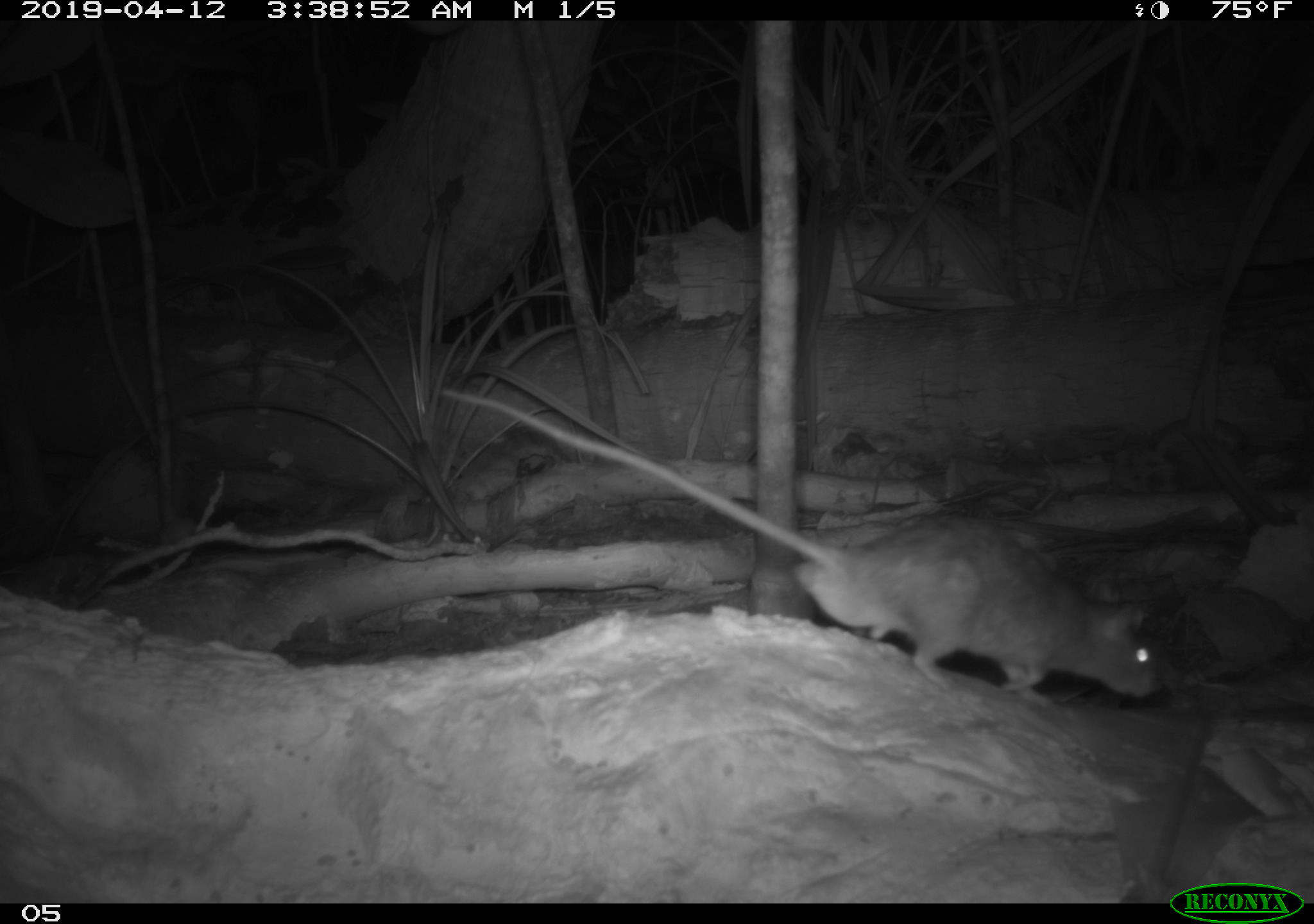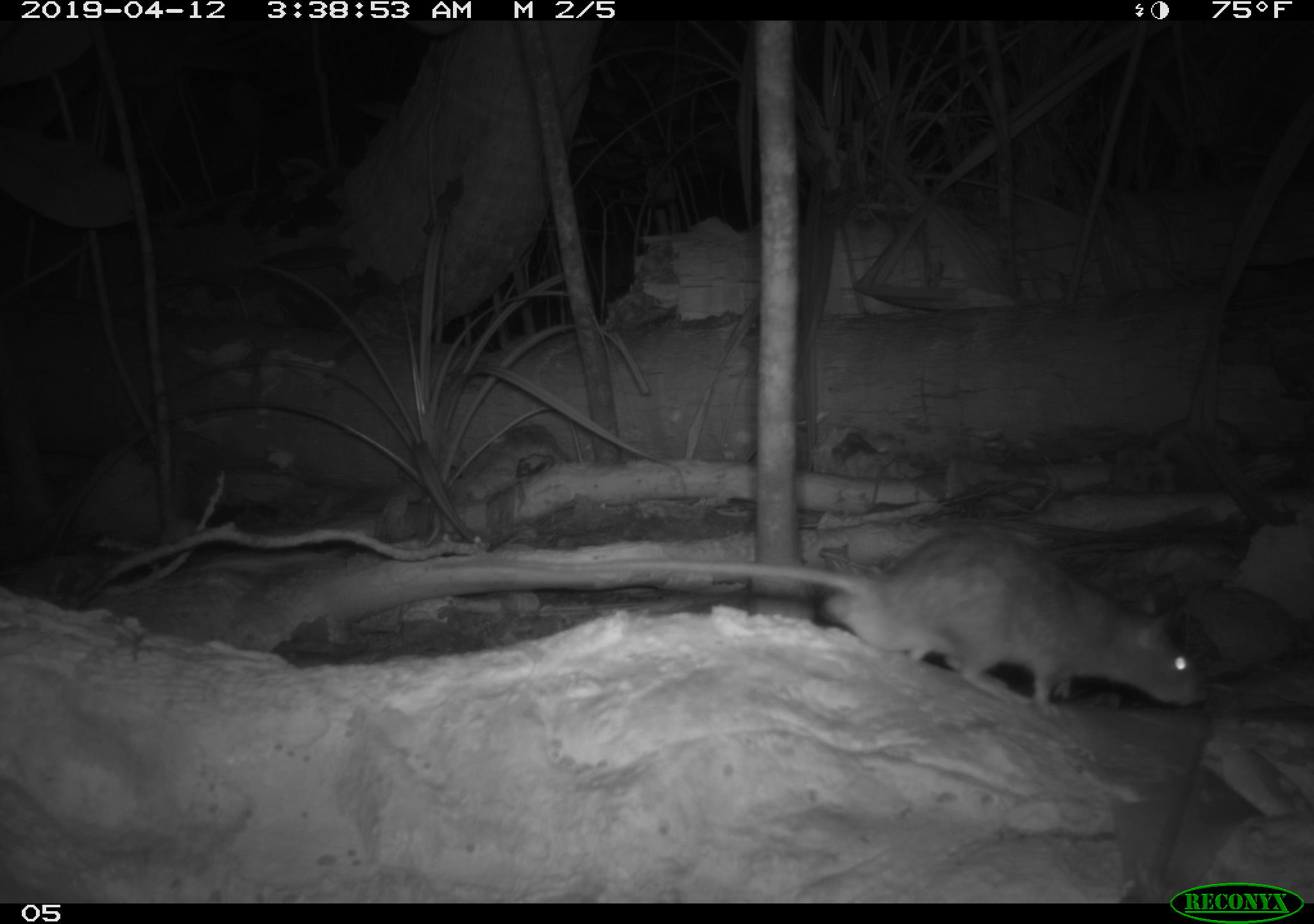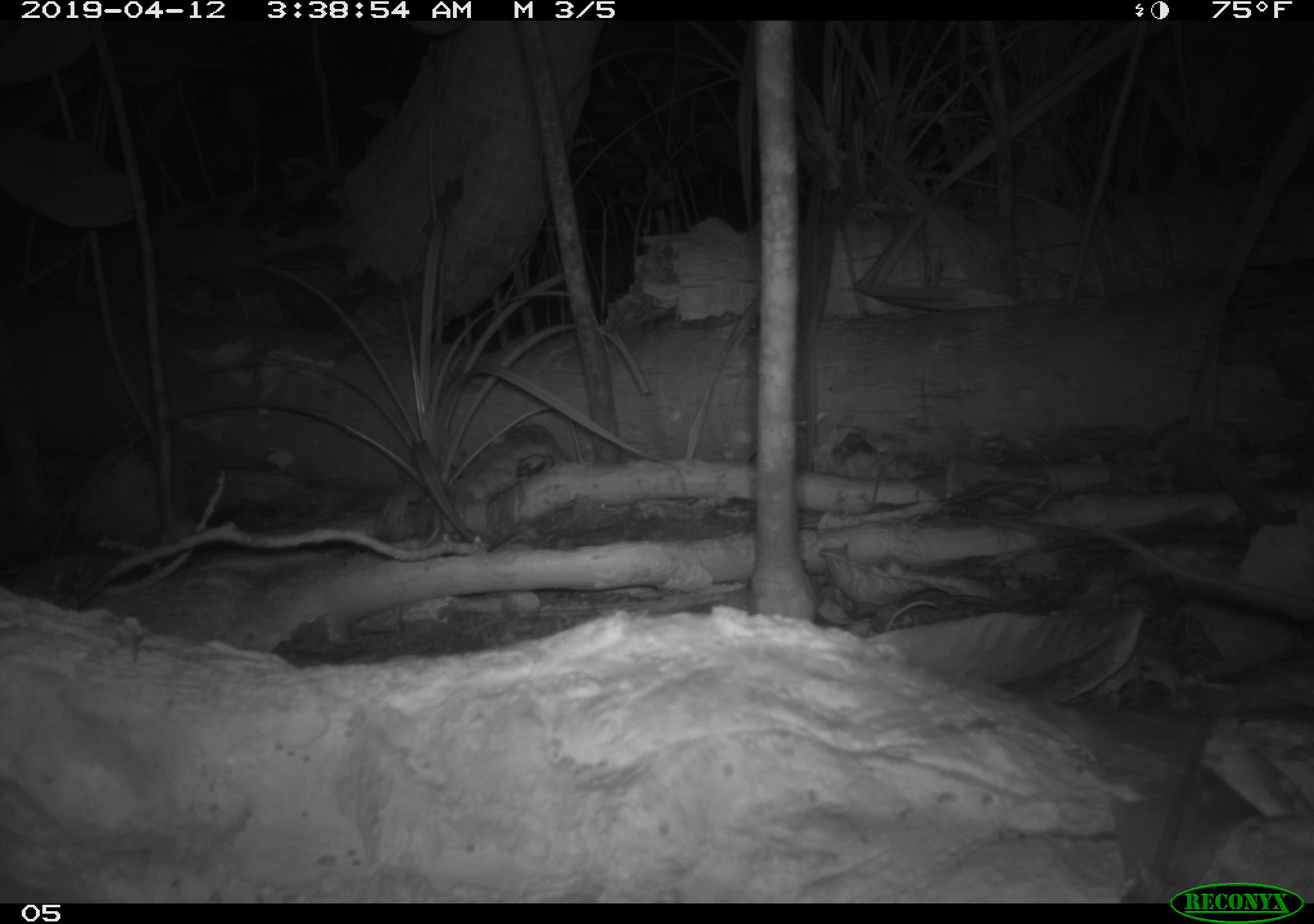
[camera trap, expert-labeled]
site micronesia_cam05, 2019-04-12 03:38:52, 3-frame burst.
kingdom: Animalia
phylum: Chordata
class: Mammalia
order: Rodentia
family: Muridae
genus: Rattus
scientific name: Rattus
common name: rat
Rat (Rattus).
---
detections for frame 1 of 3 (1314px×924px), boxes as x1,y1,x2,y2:
rat: 484,368,1138,699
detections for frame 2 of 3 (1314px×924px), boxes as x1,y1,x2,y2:
rat: 795,520,1197,717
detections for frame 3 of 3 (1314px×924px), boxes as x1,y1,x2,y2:
rat: 1087,514,1314,620